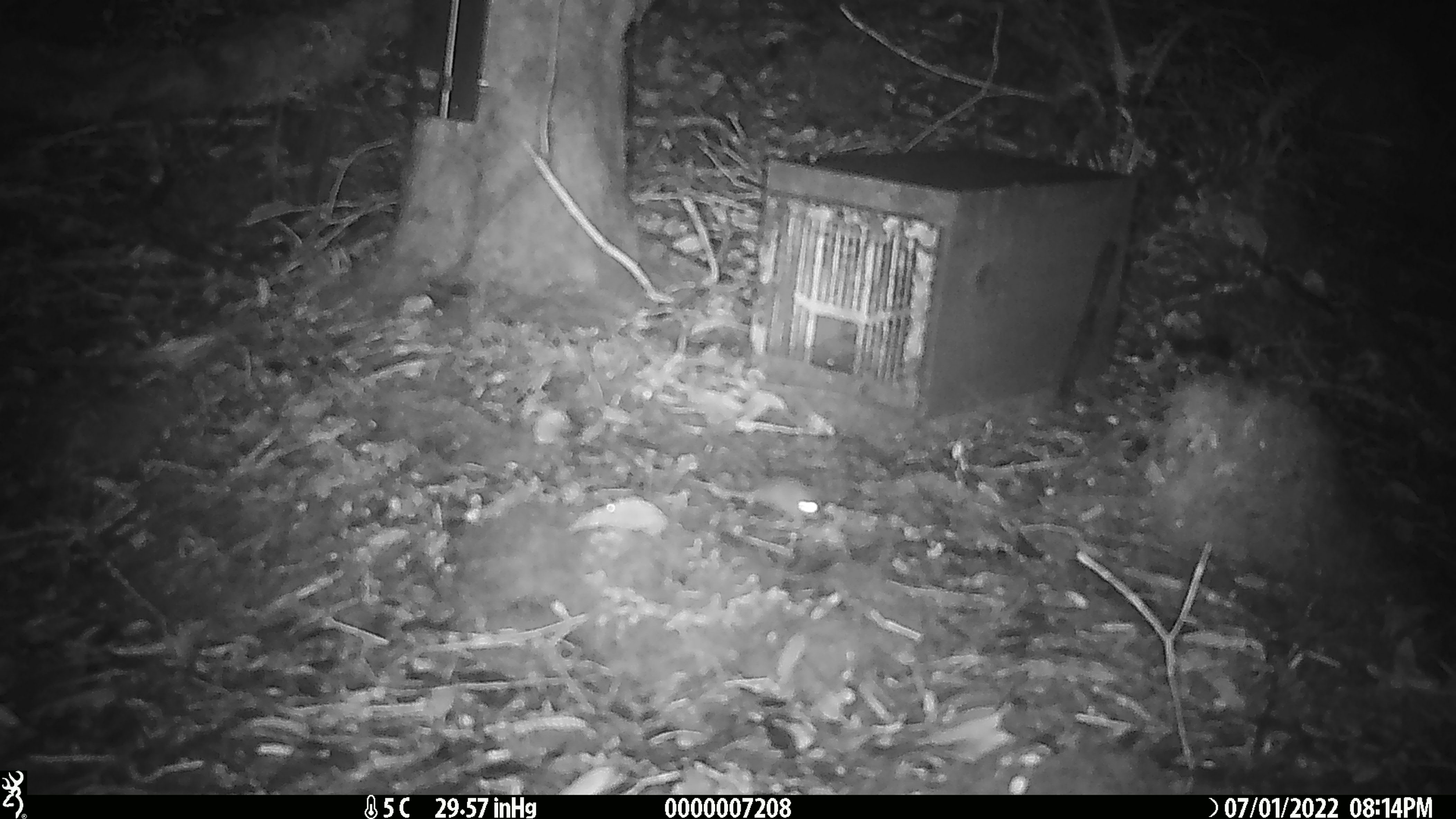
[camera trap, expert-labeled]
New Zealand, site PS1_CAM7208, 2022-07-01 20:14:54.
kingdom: Animalia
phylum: Chordata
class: Mammalia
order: Rodentia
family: Muridae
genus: Mus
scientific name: Mus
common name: mouse